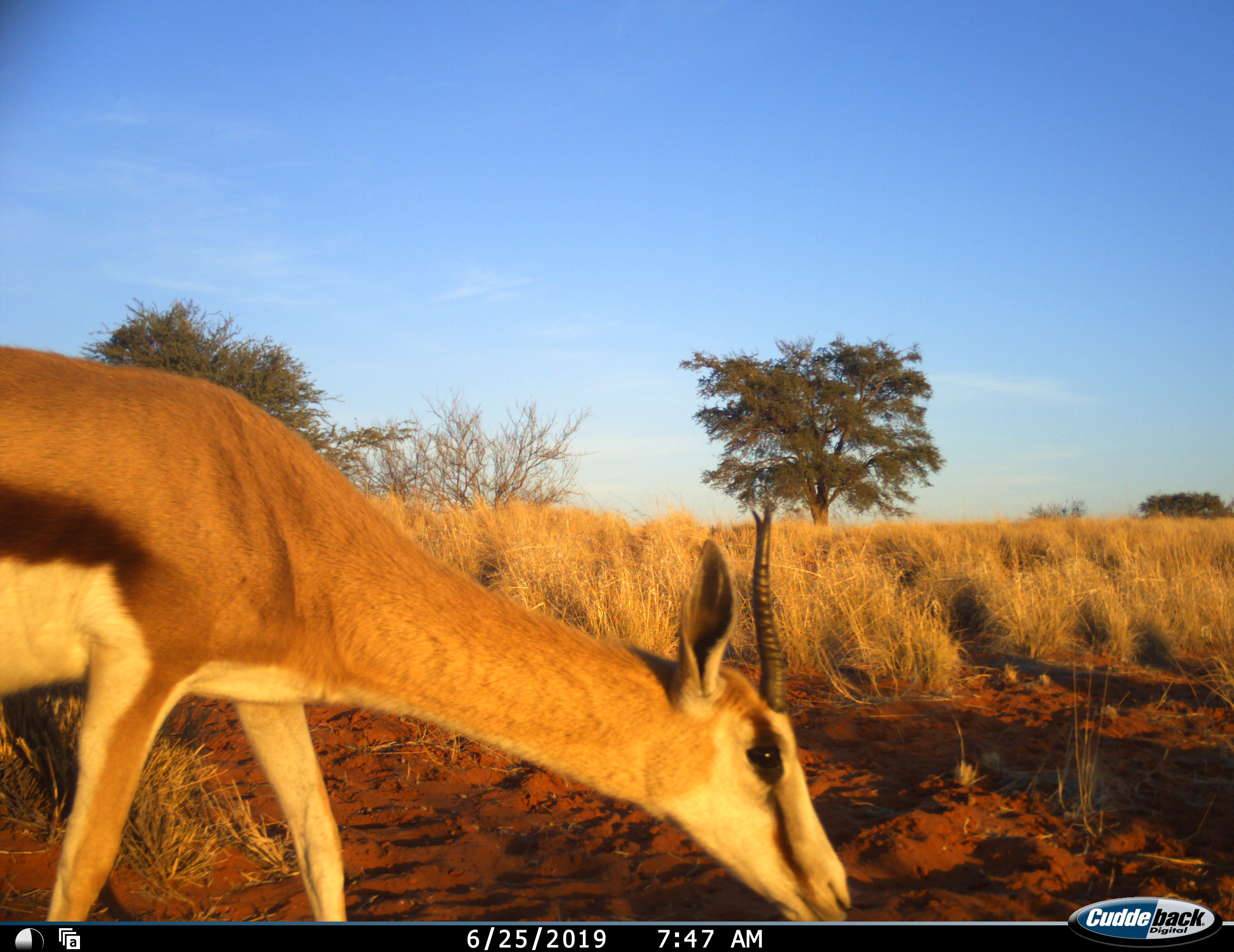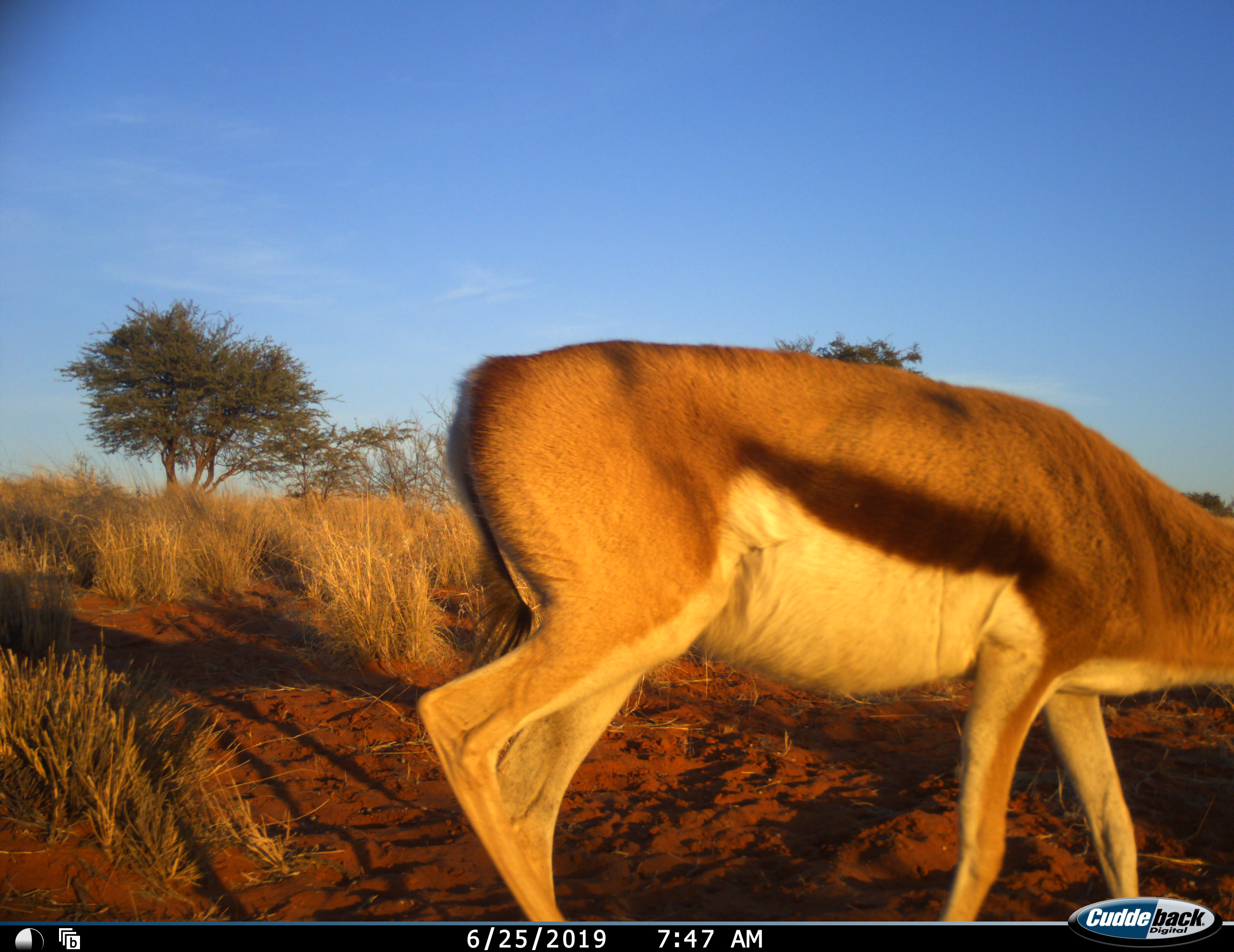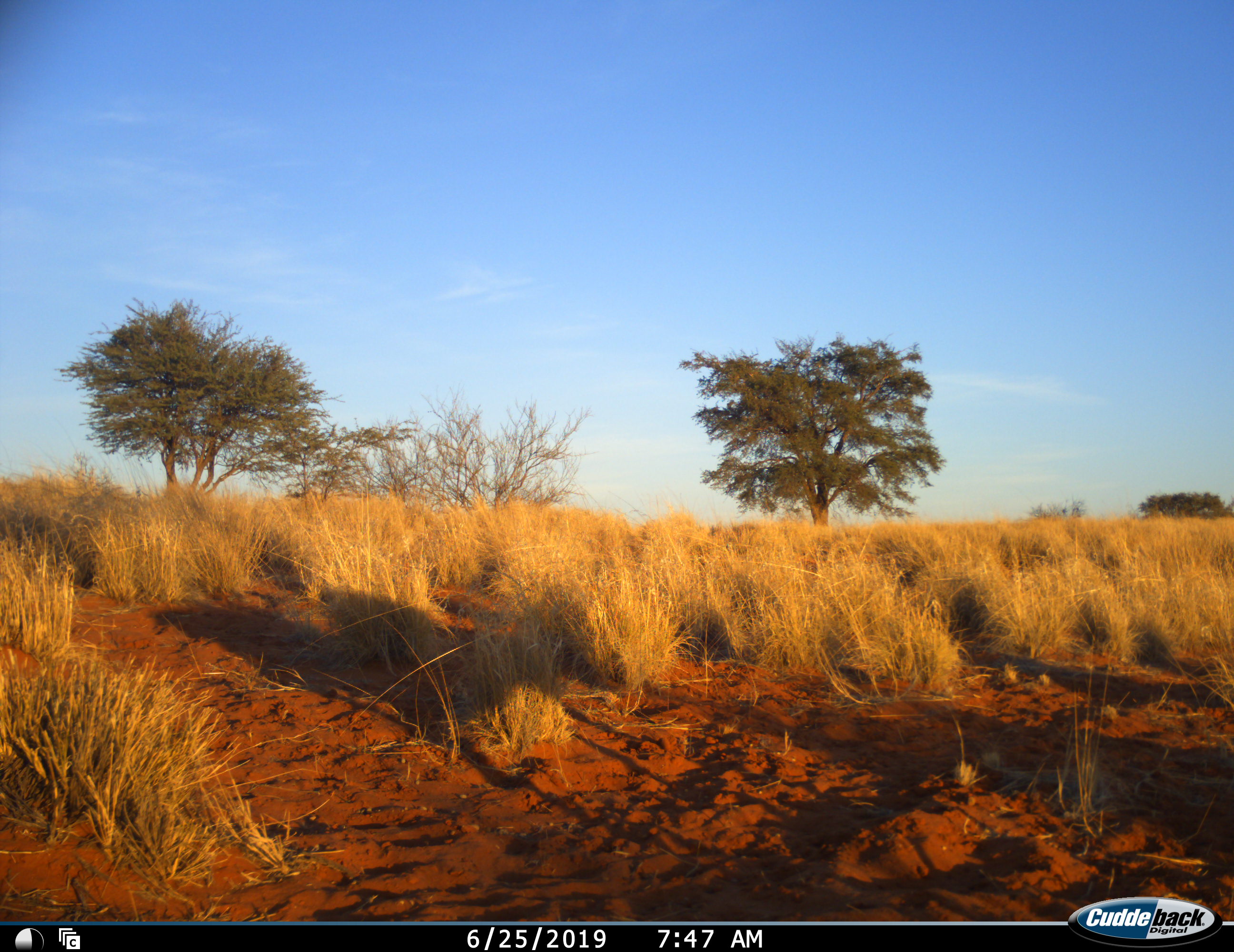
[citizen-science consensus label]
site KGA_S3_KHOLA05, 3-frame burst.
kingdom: Animalia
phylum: Chordata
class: Mammalia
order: Artiodactyla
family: Bovidae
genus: Antidorcas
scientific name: Antidorcas marsupialis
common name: springbok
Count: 1.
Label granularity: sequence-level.